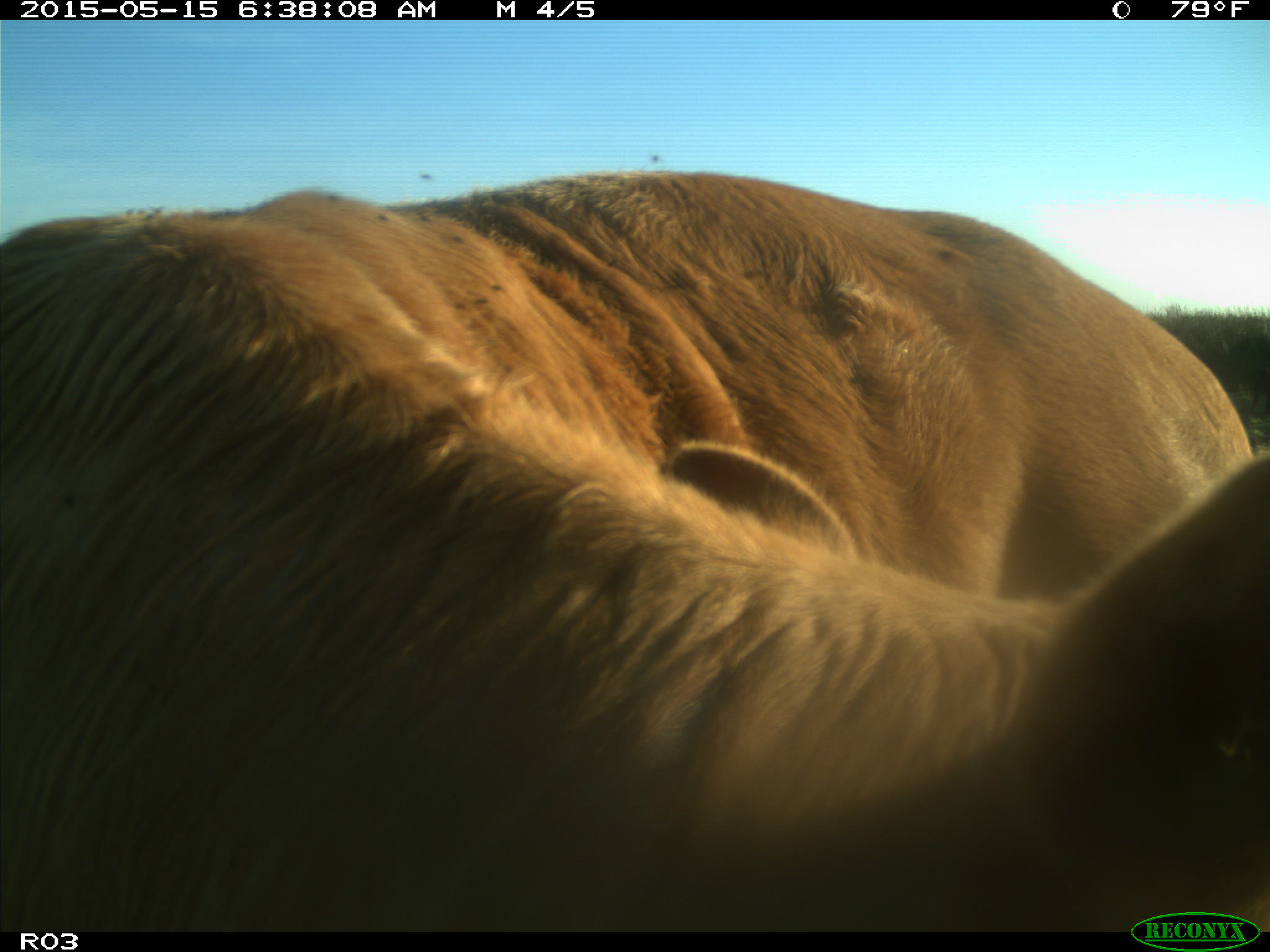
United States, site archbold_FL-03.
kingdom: Animalia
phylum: Chordata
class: Mammalia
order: Artiodactyla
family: Bovidae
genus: Bos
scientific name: Bos taurus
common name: domestic cow